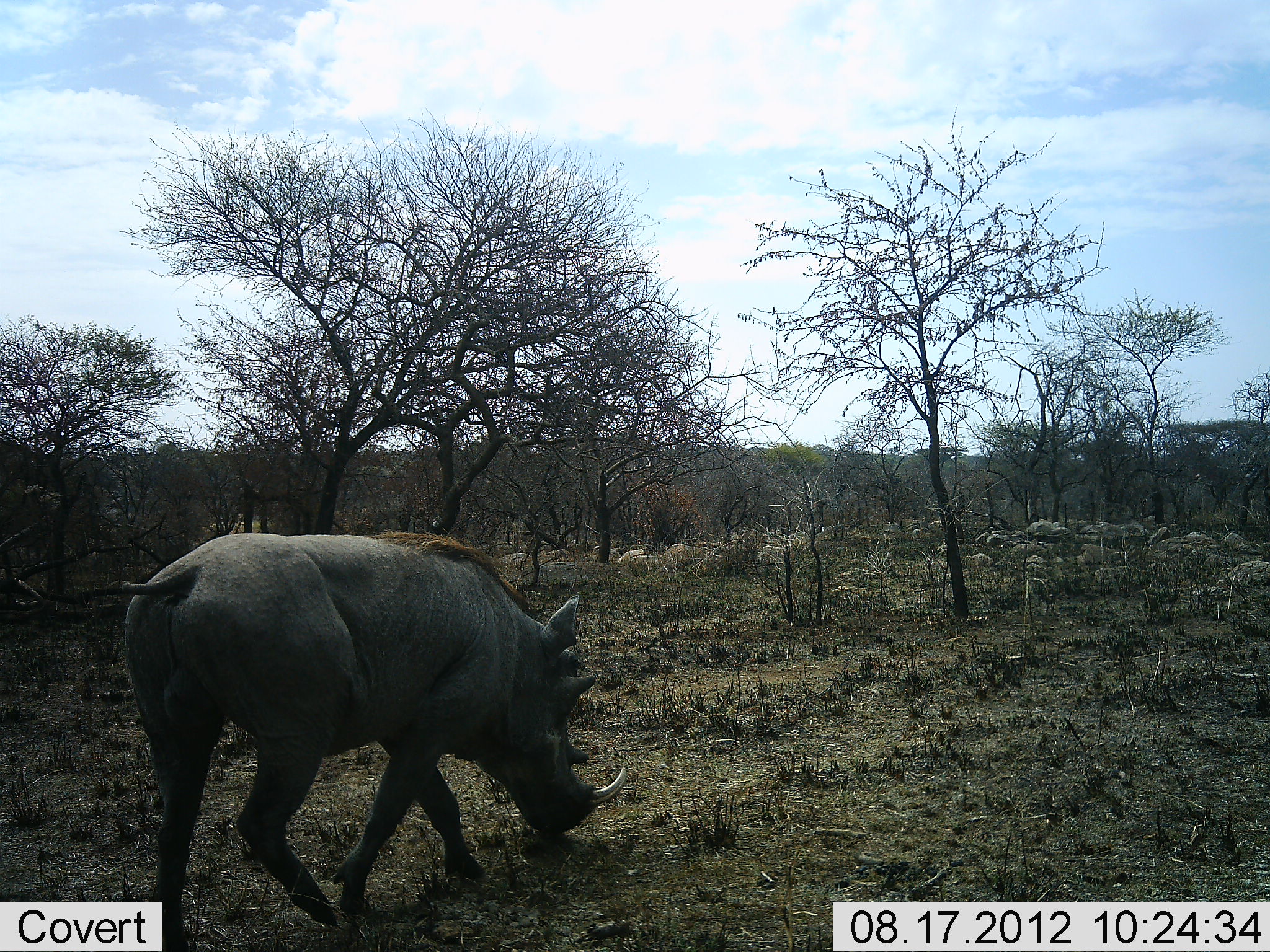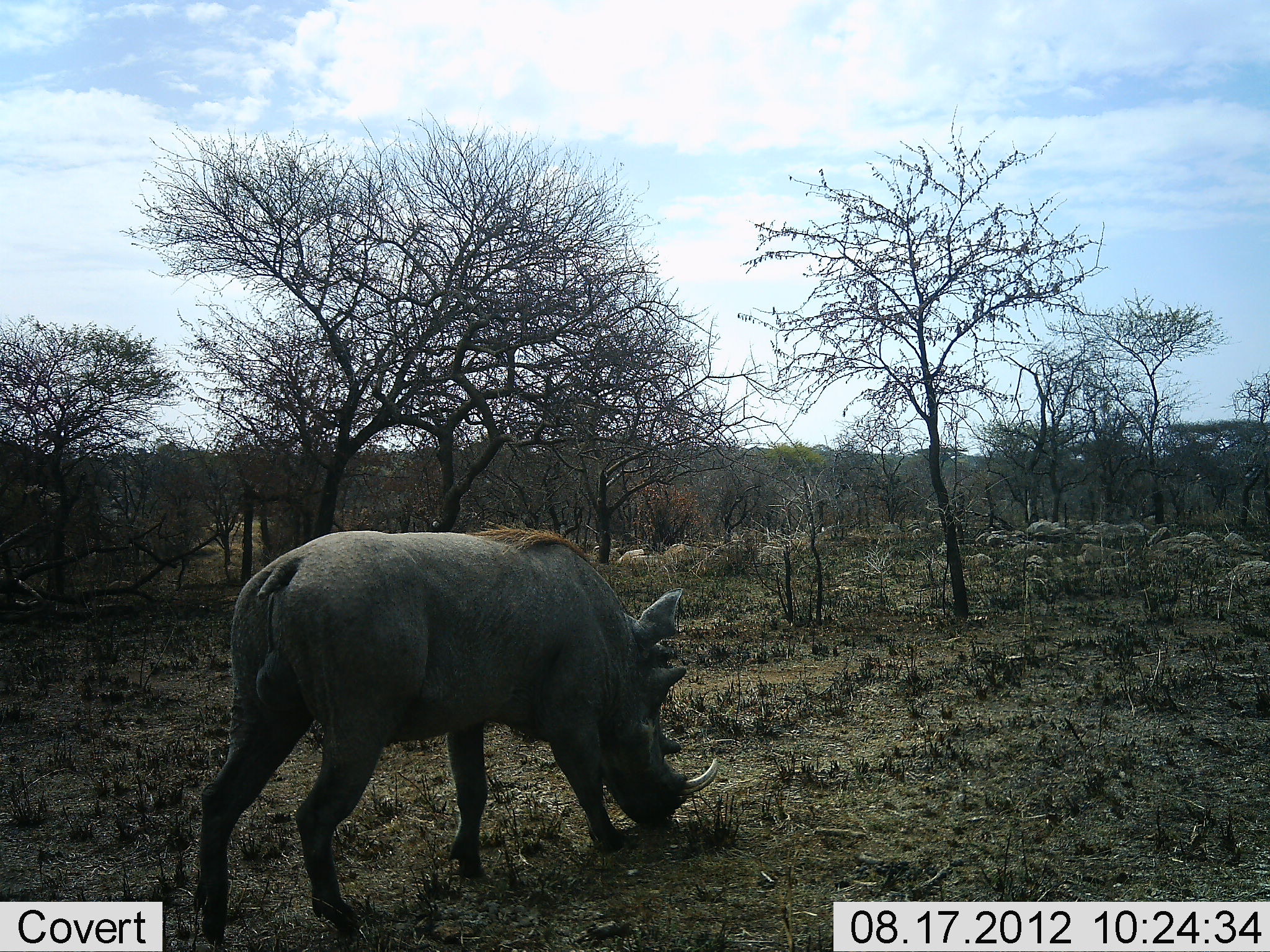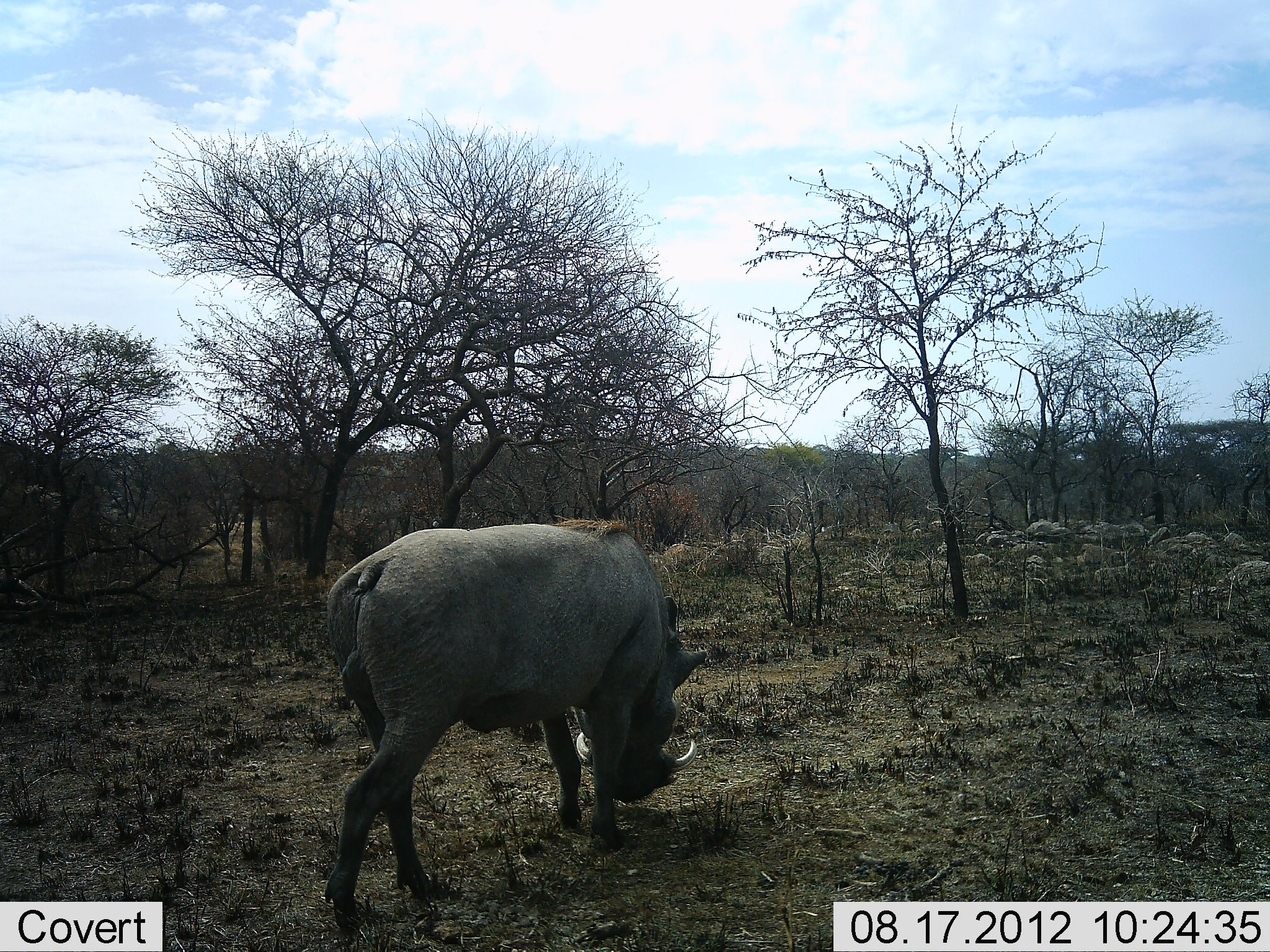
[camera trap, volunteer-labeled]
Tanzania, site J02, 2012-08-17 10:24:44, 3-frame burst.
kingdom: Animalia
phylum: Chordata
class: Mammalia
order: Artiodactyla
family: Suidae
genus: Phacochoerus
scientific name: Phacochoerus africanus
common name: warthog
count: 1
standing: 0%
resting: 0%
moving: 80%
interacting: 0%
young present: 0%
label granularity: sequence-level